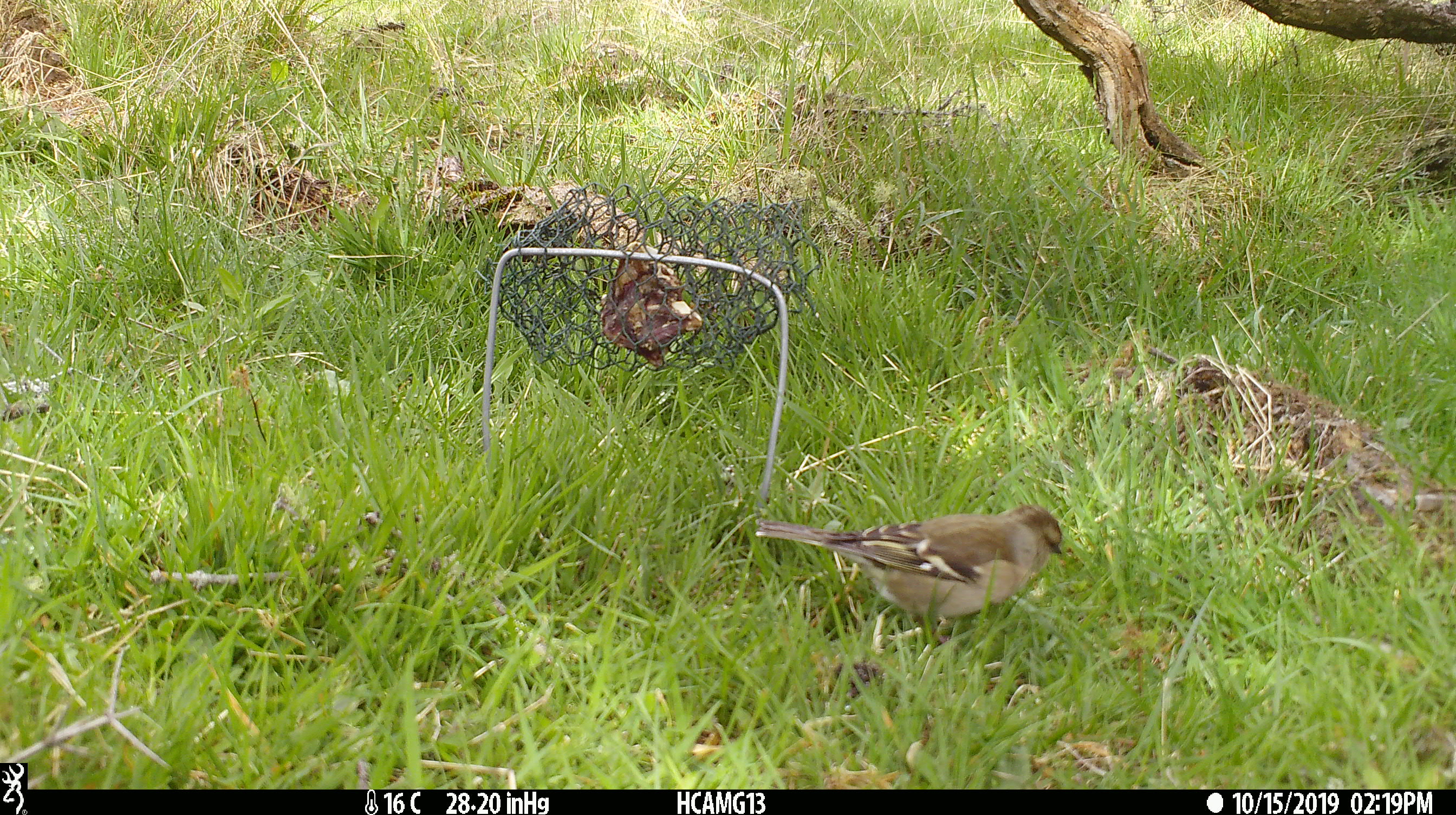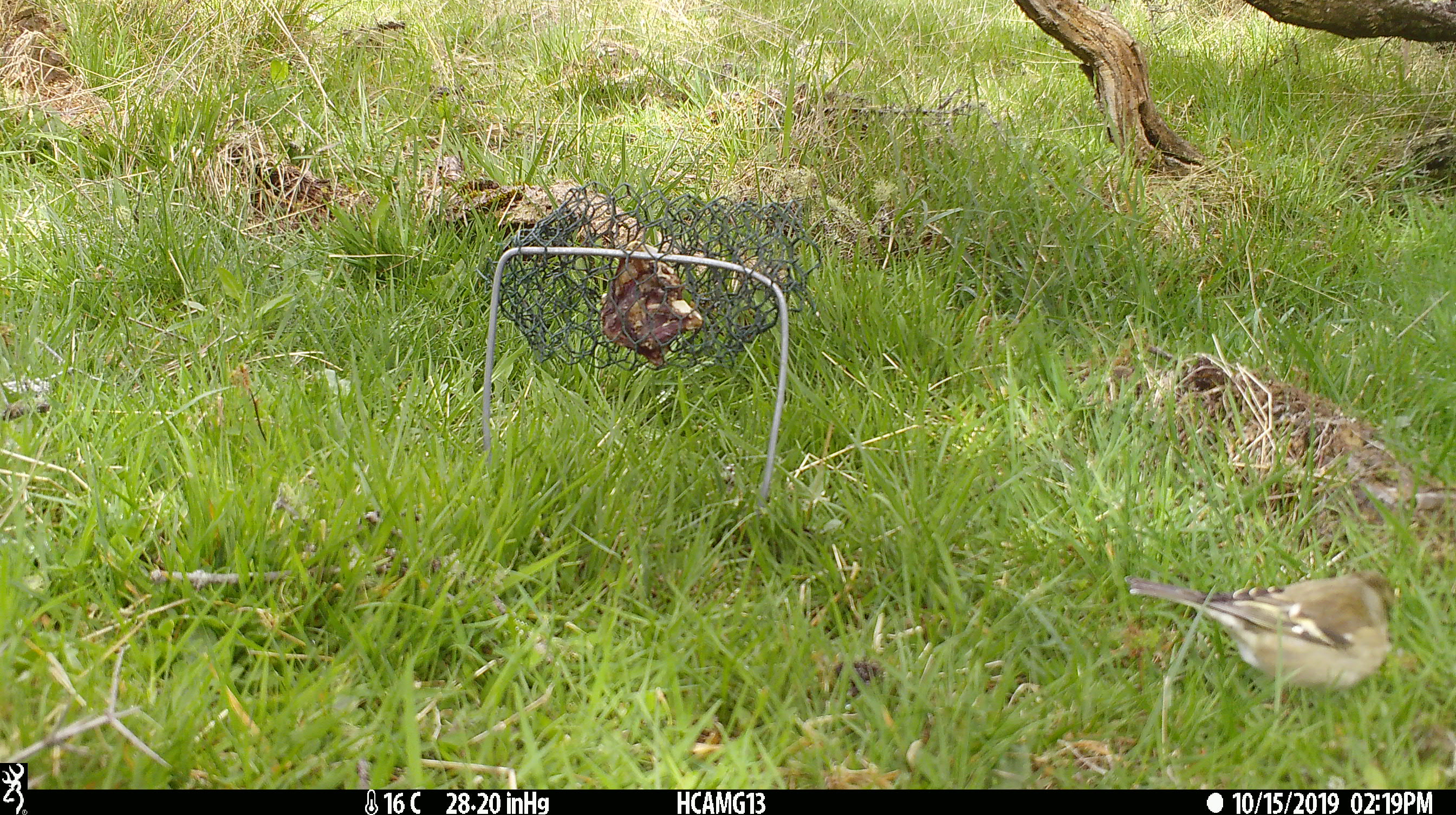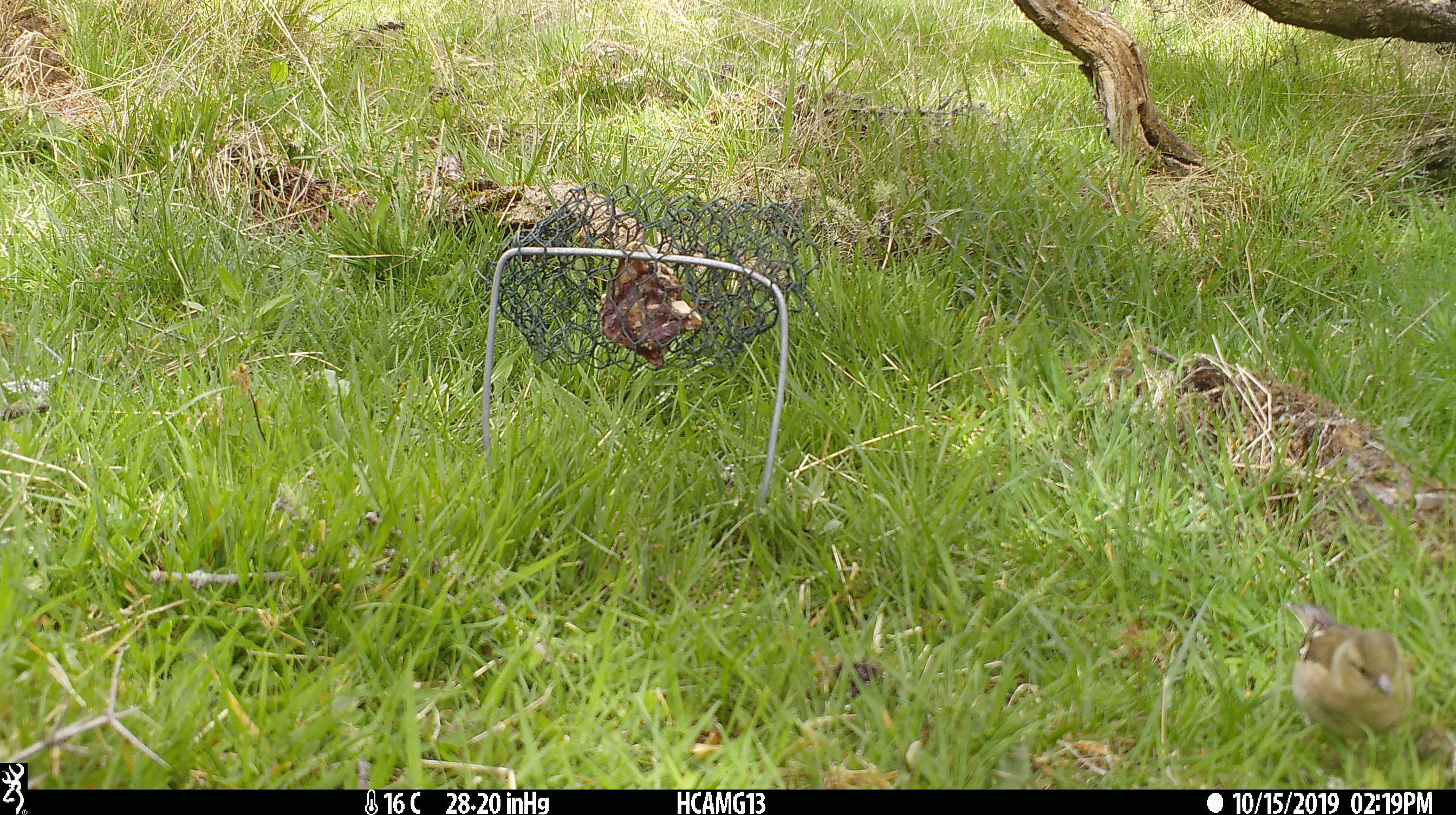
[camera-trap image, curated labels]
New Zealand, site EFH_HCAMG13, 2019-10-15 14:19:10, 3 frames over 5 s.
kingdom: Animalia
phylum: Chordata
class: Aves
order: Passeriformes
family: Fringillidae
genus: Fringilla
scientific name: Fringilla coelebs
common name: common chaffinch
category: chaffinch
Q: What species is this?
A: Chaffinch (common chaffinch) (Fringilla coelebs).